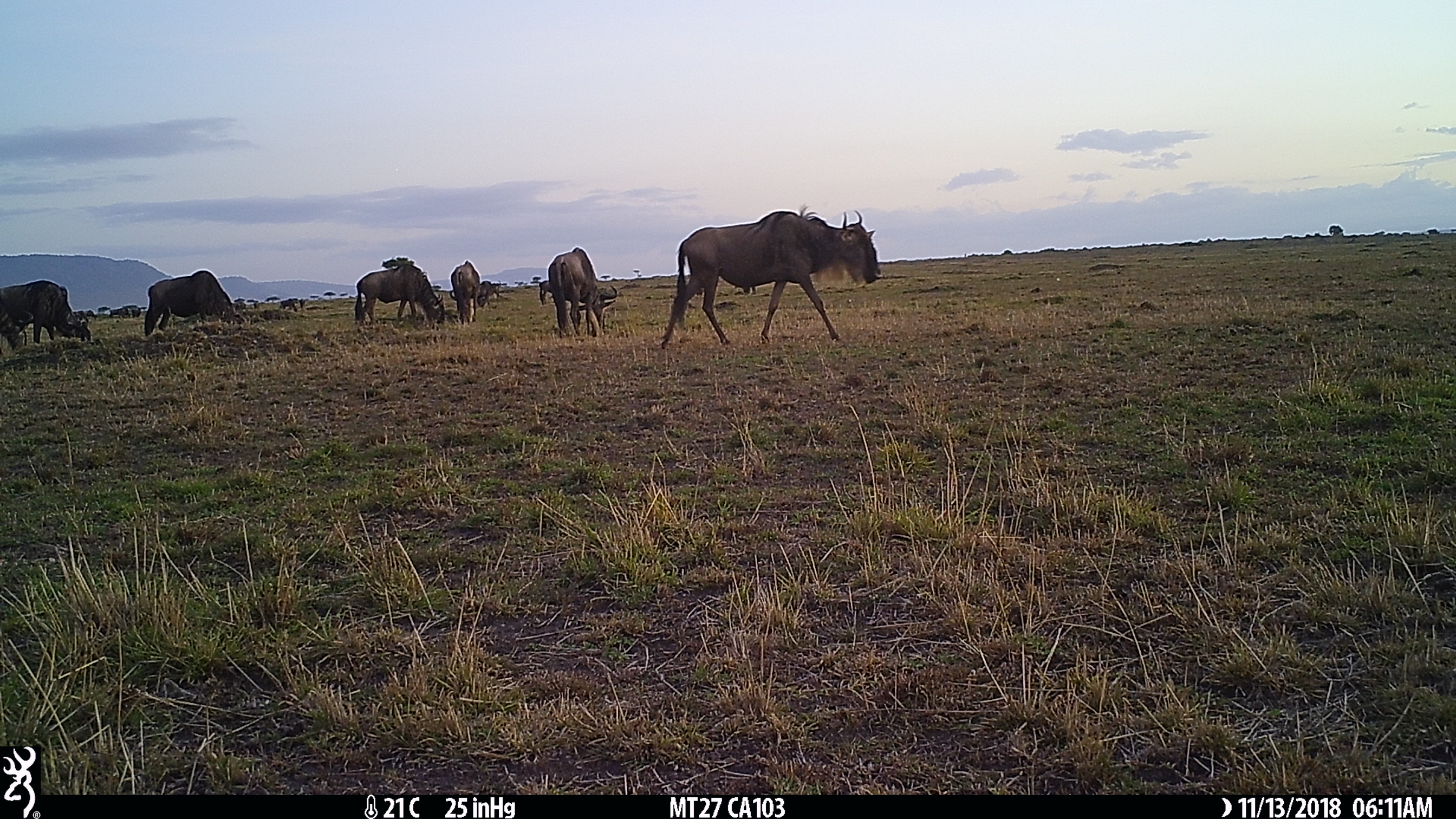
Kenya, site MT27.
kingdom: Animalia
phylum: Chordata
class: Mammalia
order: Artiodactyla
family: Bovidae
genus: Connochaetes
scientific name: Connochaetes taurinus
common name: blue wildebeest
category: wildebeest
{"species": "wildebeest (blue wildebeest) (Connochaetes taurinus)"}